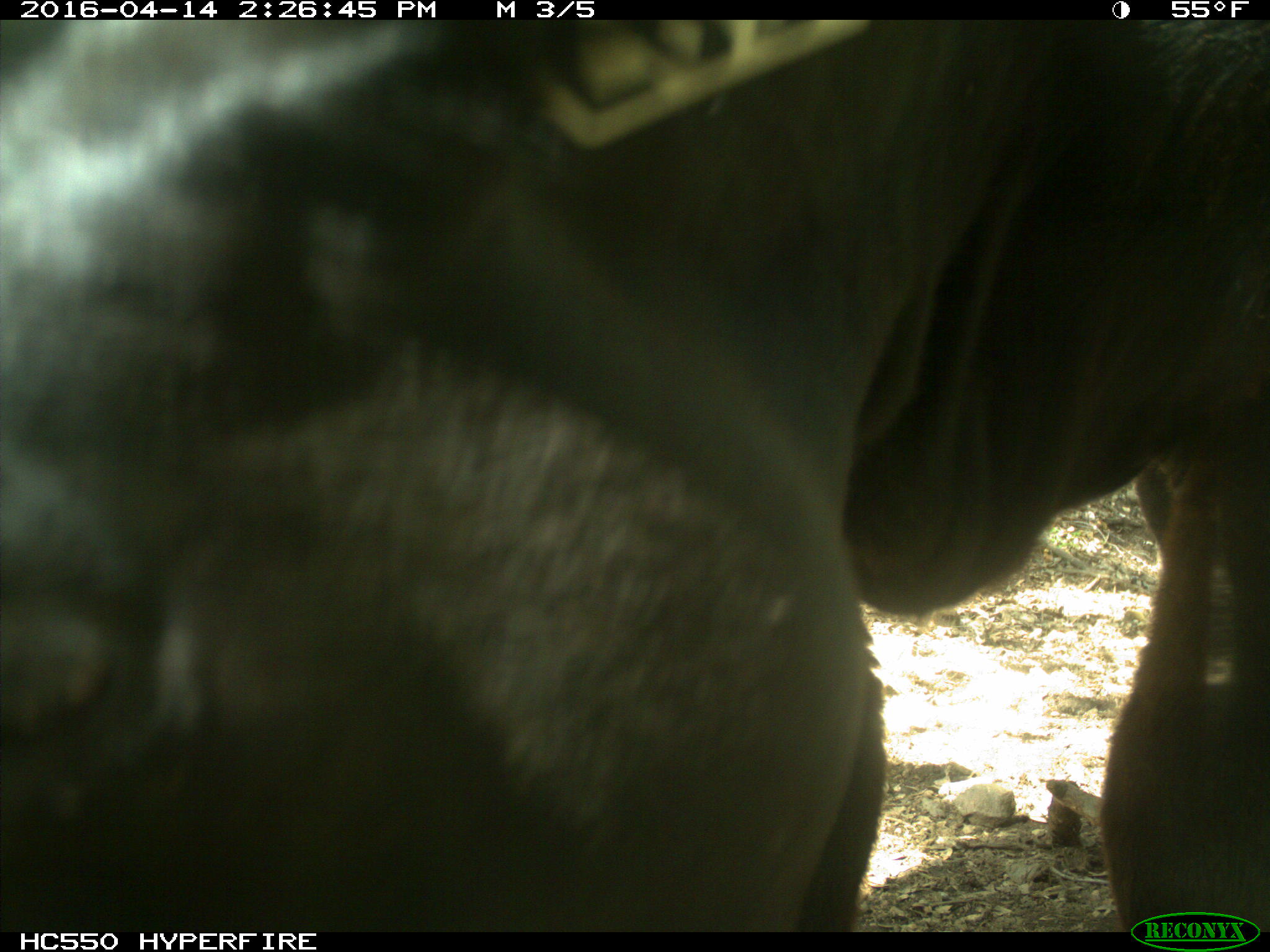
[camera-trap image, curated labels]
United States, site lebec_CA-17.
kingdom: Animalia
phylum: Chordata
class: Mammalia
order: Artiodactyla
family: Bovidae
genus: Bos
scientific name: Bos taurus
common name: domestic cow